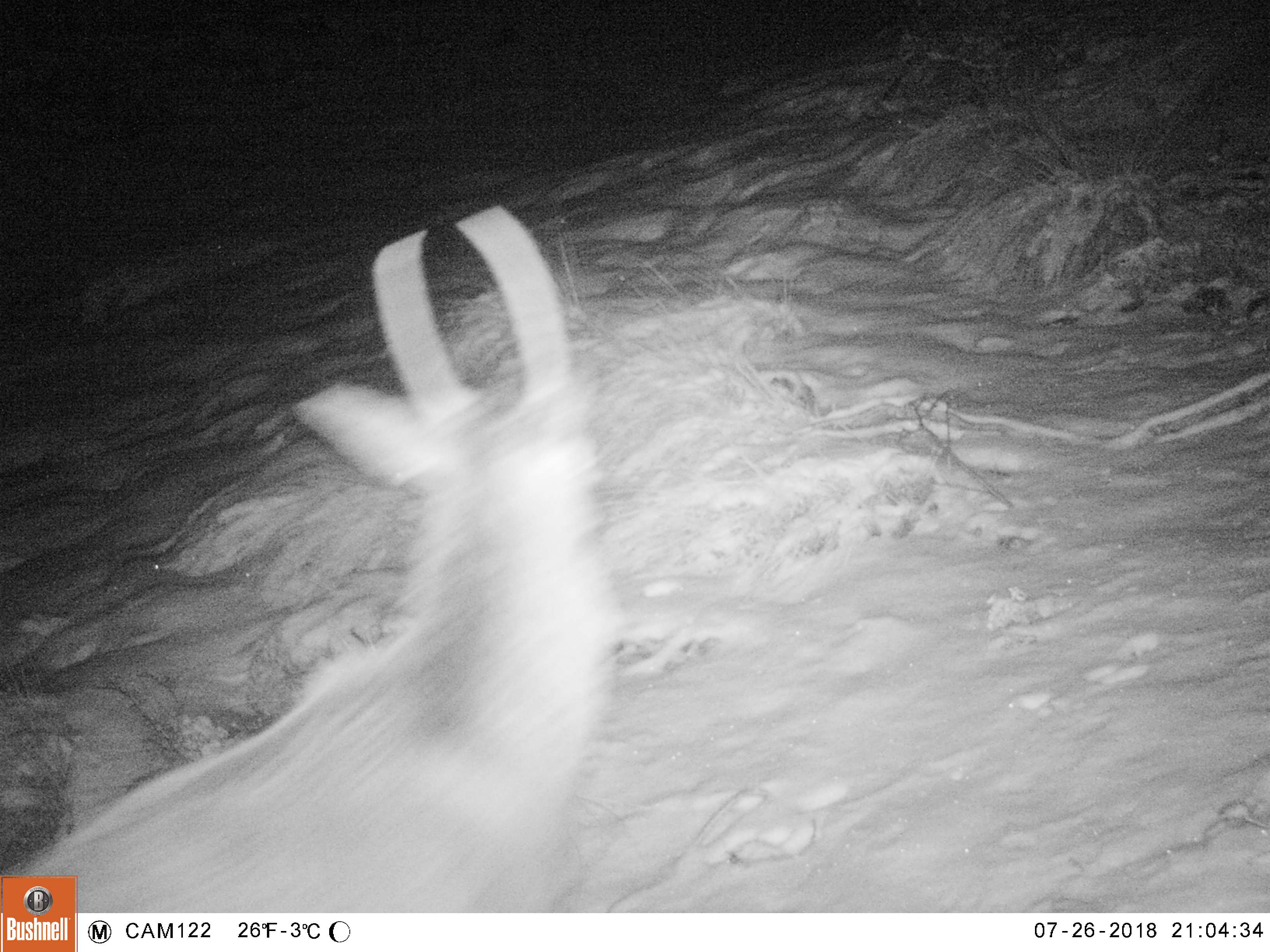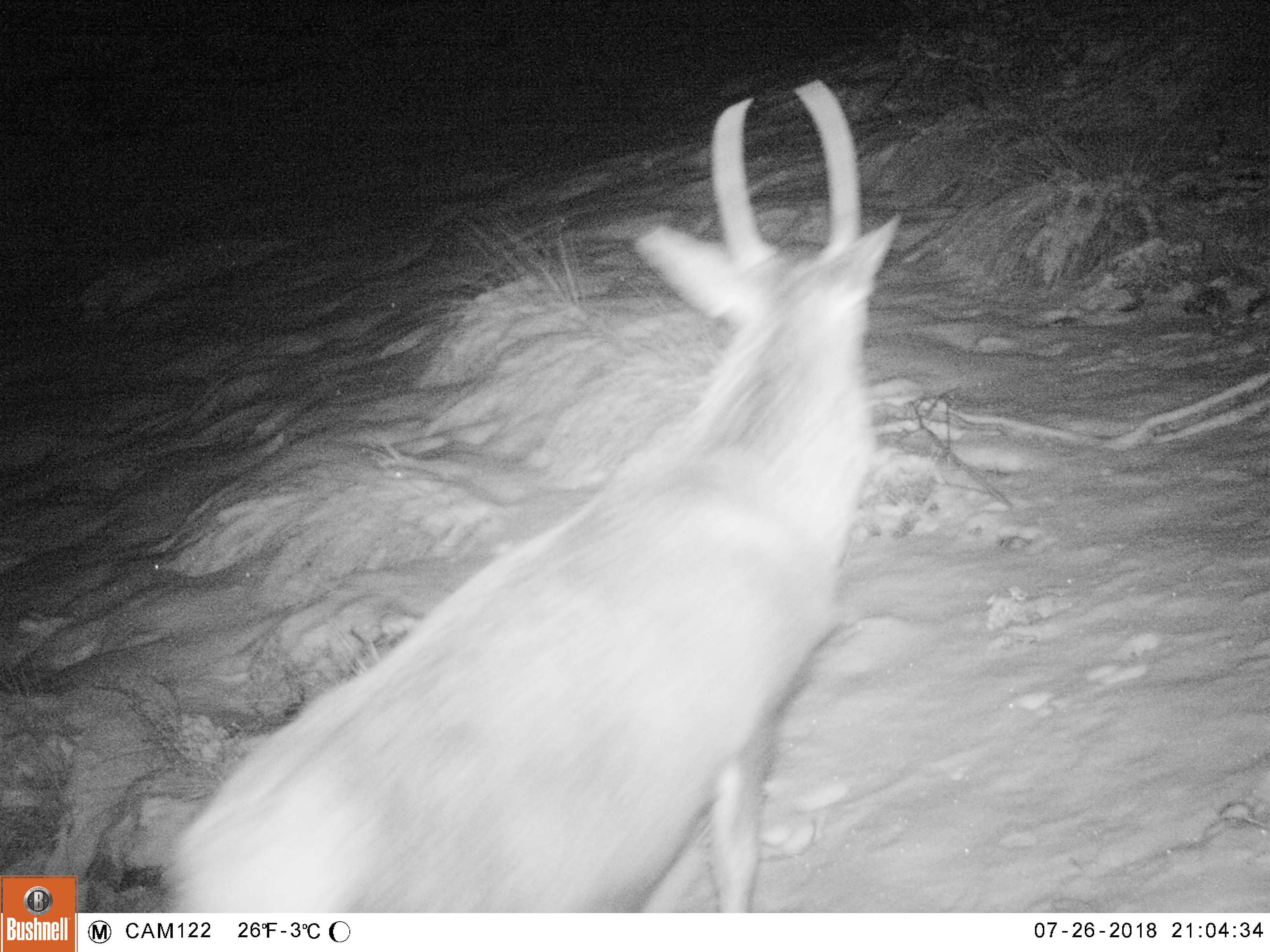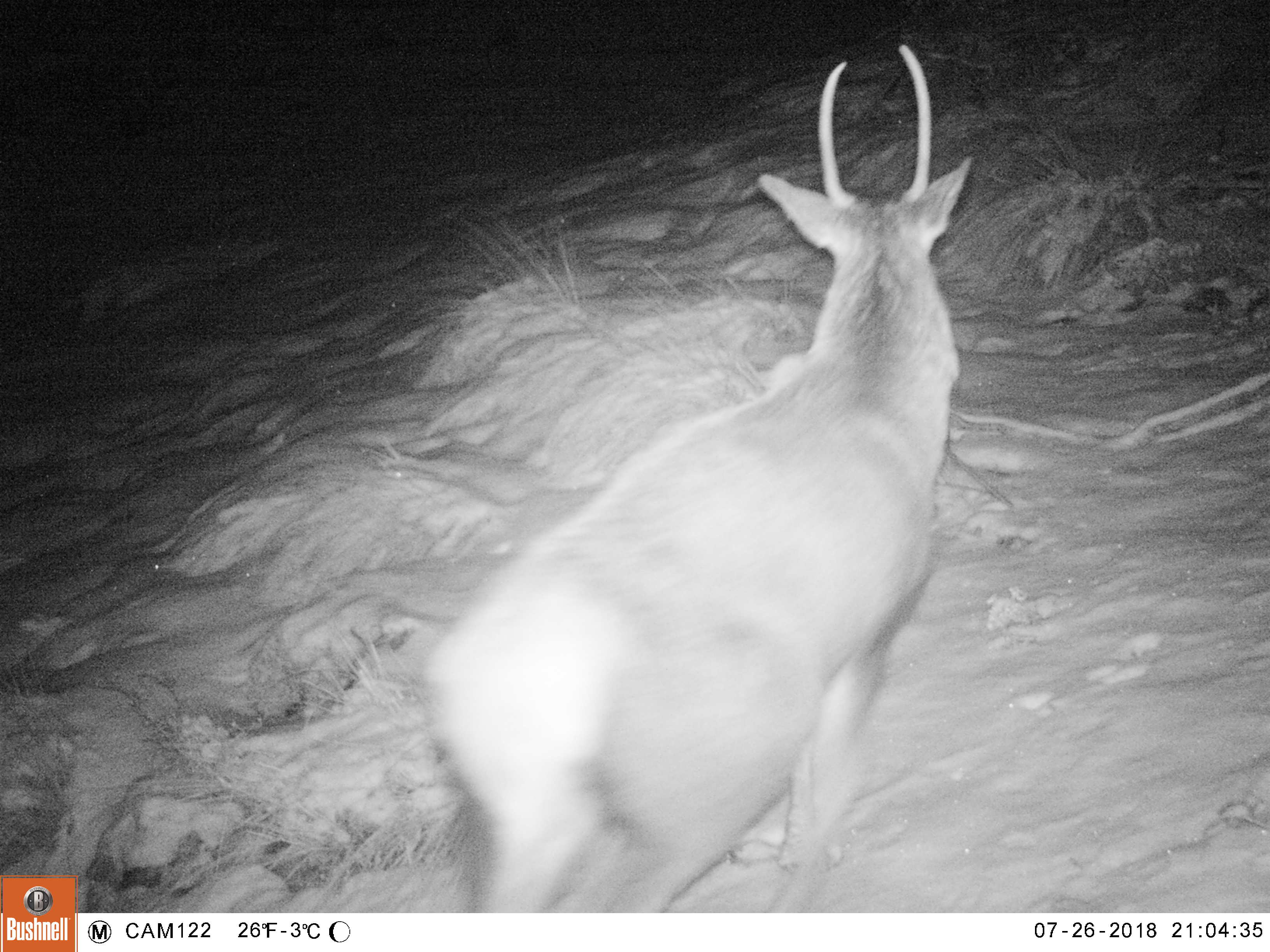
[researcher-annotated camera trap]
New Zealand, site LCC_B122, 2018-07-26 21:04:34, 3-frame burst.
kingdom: Animalia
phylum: Chordata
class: Mammalia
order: Artiodactyla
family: Cervidae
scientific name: Cervidae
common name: deer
Deer (Cervidae).